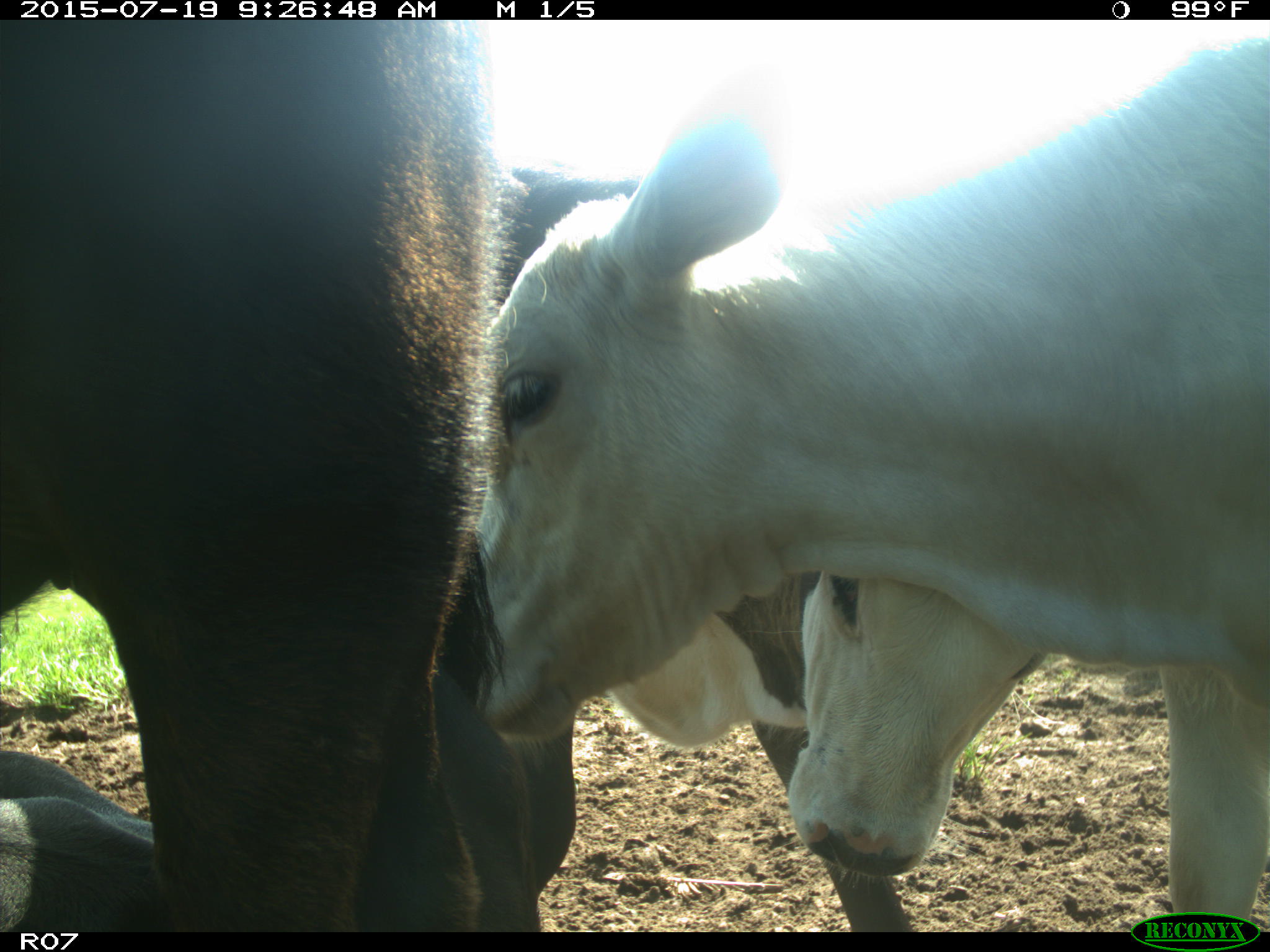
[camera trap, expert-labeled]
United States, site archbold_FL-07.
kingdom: Animalia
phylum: Chordata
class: Mammalia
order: Artiodactyla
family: Bovidae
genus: Bos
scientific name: Bos taurus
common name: domestic cow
Bos taurus (domestic cow).